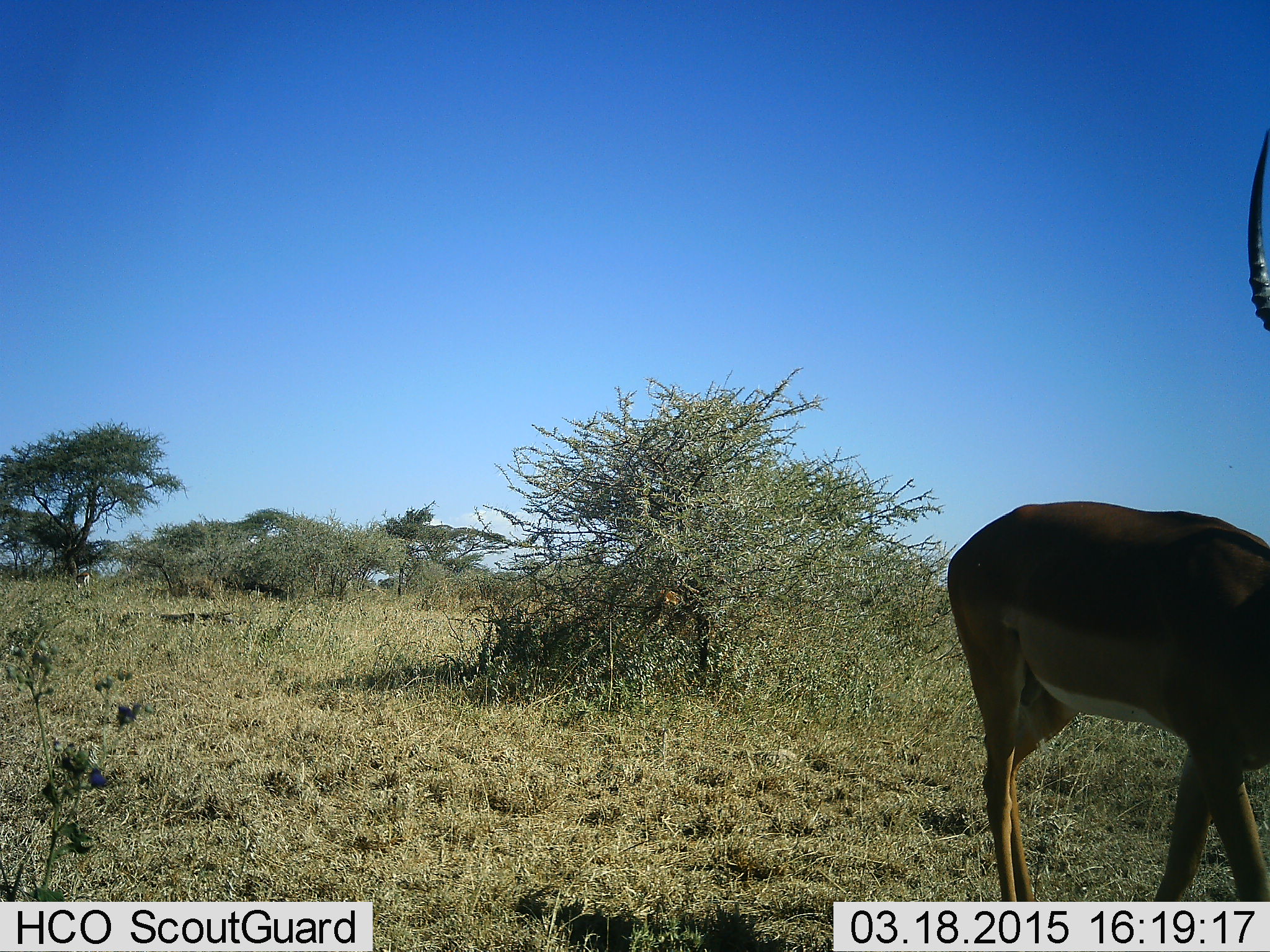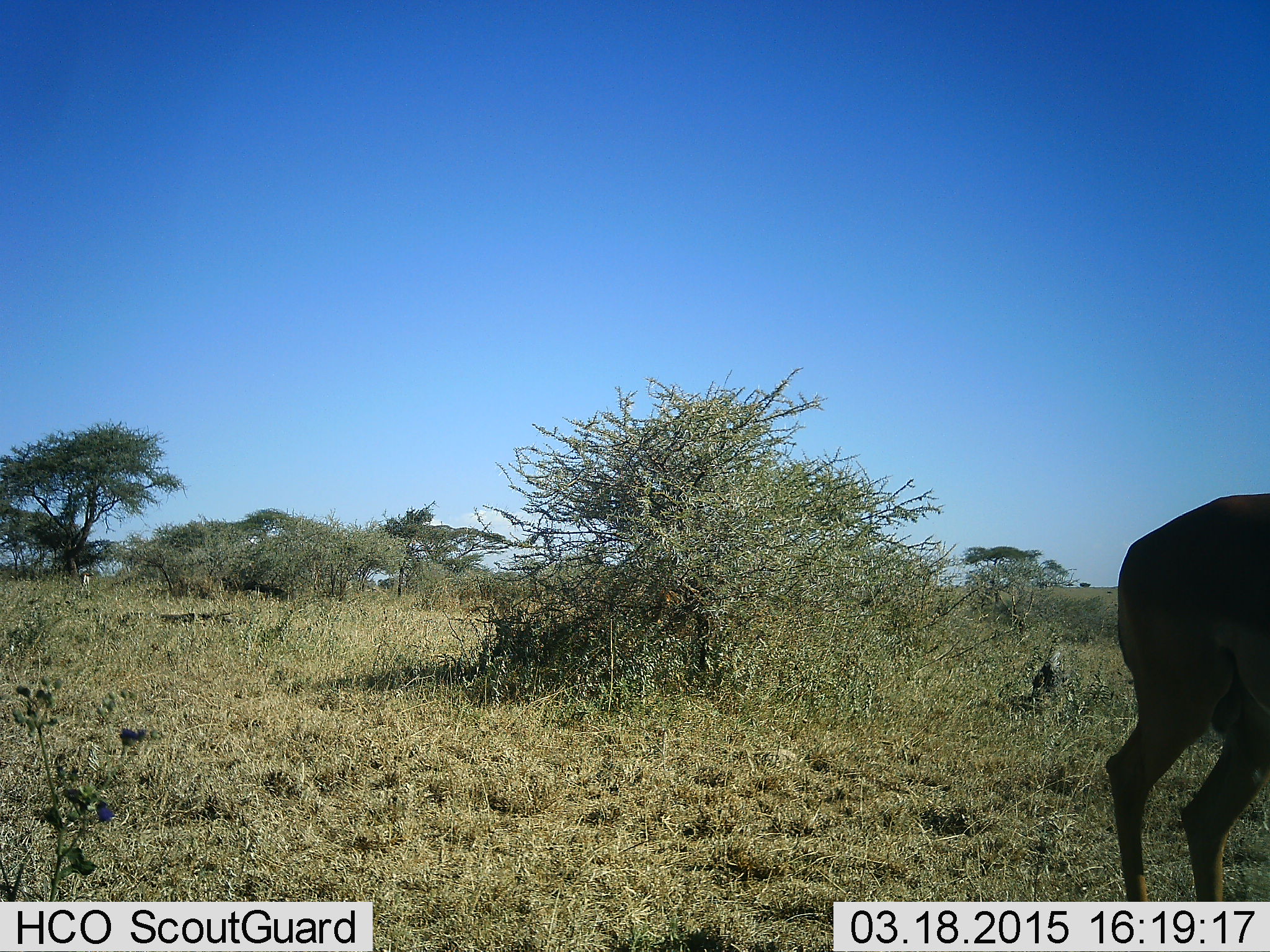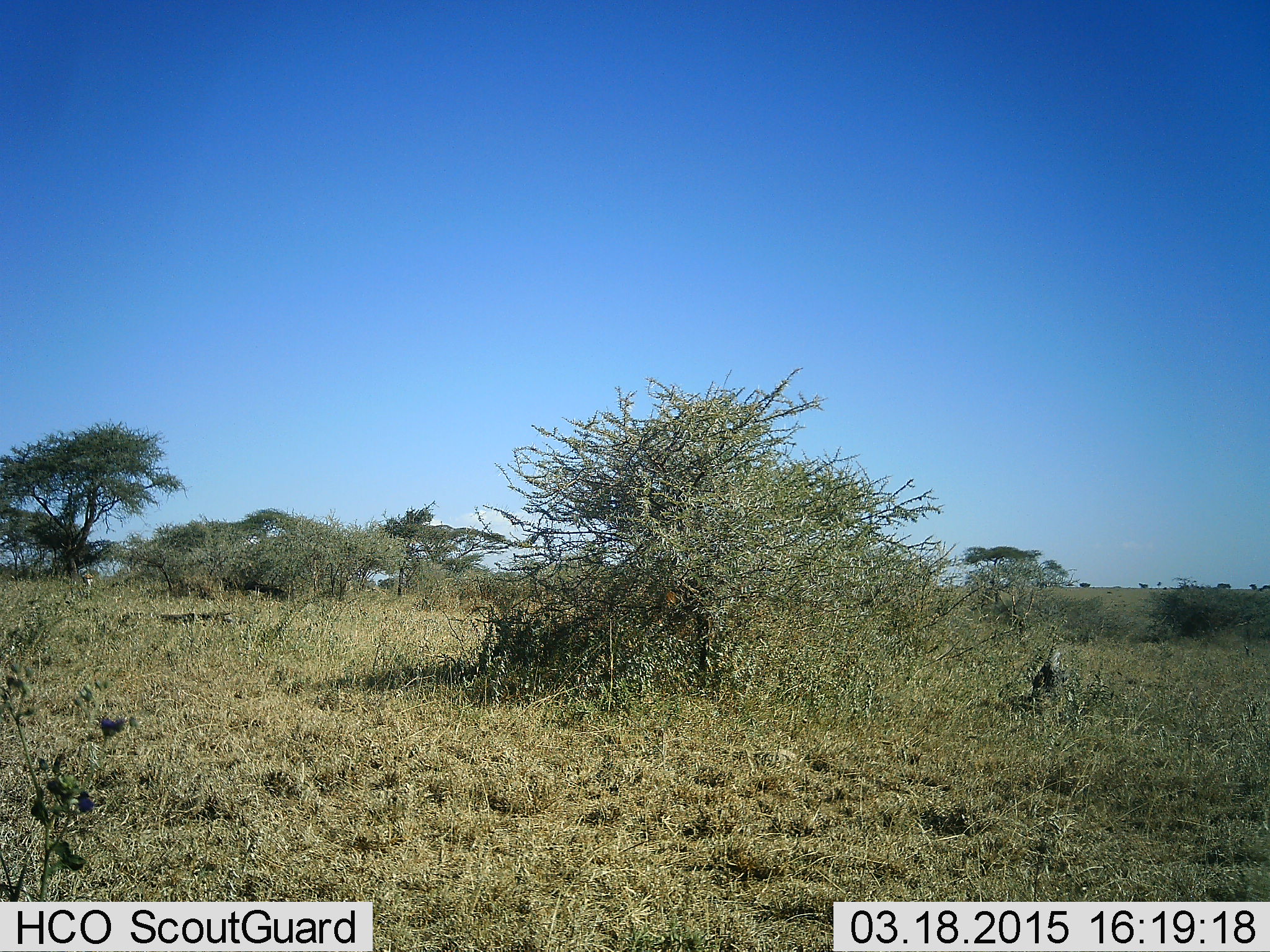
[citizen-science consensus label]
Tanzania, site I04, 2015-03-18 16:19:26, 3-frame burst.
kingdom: Animalia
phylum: Chordata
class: Mammalia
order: Artiodactyla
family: Bovidae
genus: Aepyceros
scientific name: Aepyceros melampus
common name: impala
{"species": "impala (Aepyceros melampus)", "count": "1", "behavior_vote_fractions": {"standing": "20%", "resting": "0%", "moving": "90%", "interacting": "0%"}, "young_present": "0%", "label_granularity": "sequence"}